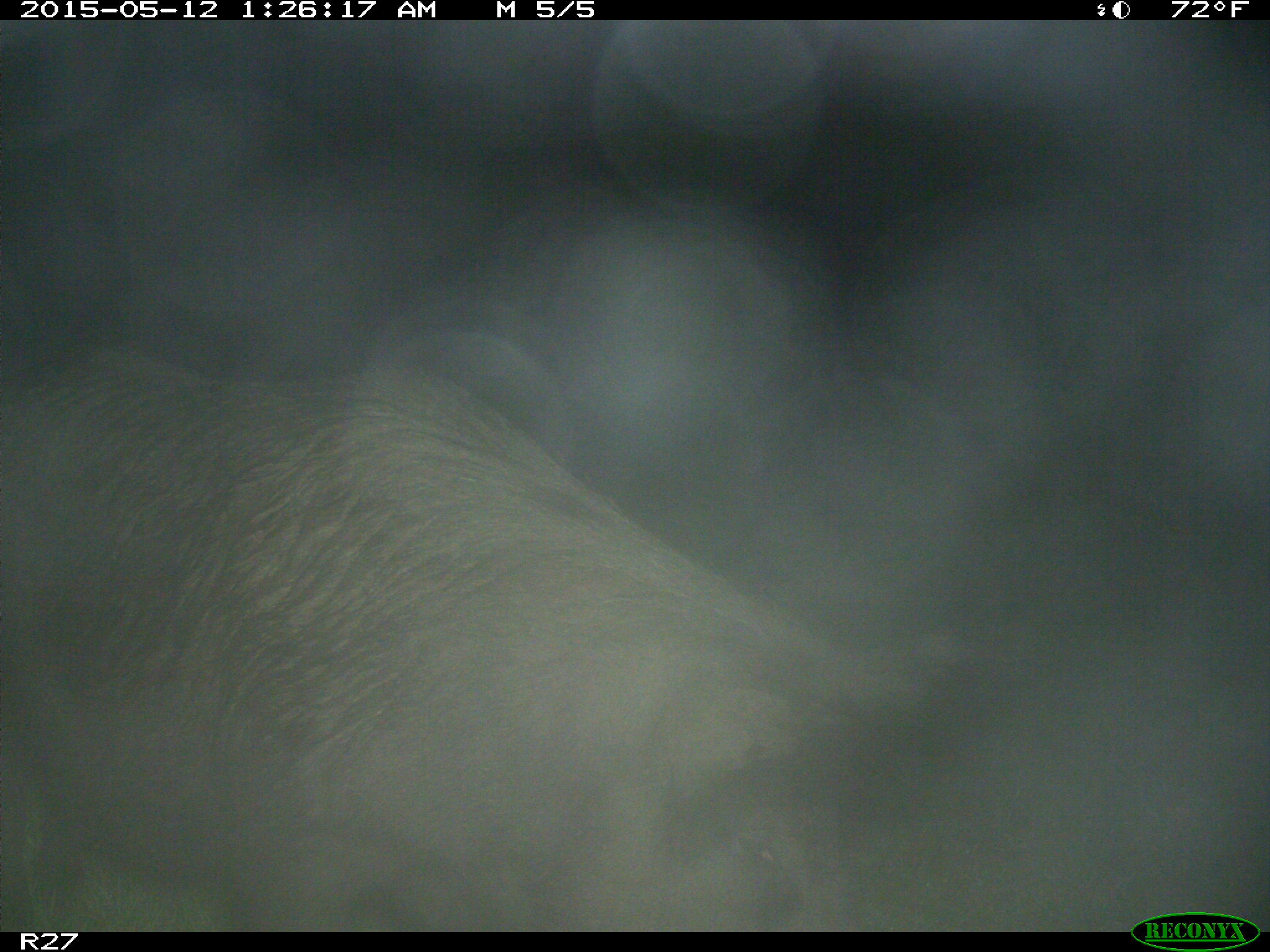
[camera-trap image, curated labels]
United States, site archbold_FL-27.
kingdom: Animalia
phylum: Chordata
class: Mammalia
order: Artiodactyla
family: Suidae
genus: Sus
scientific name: Sus scrofa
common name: wild boar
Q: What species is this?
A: Sus scrofa (wild boar).